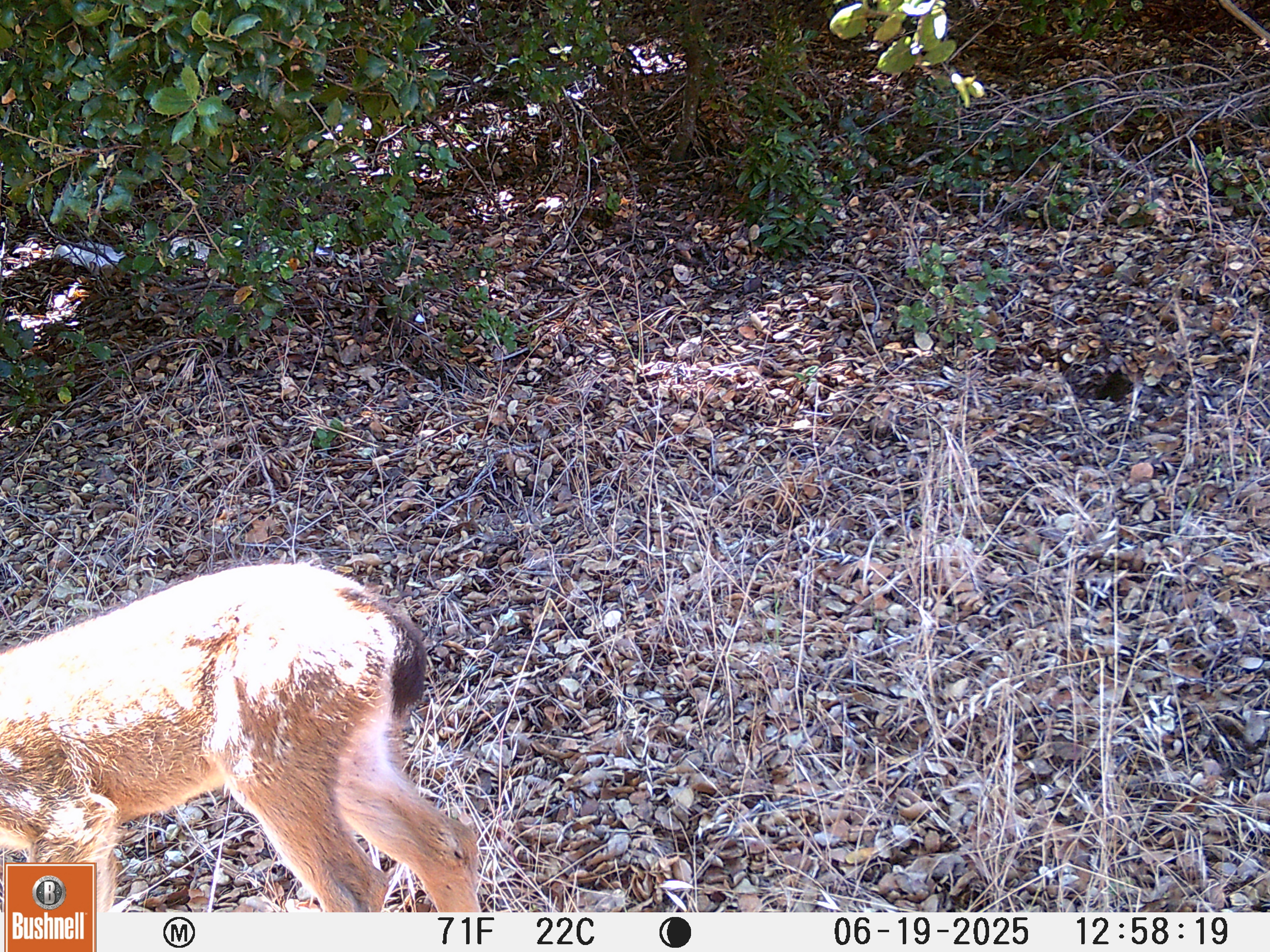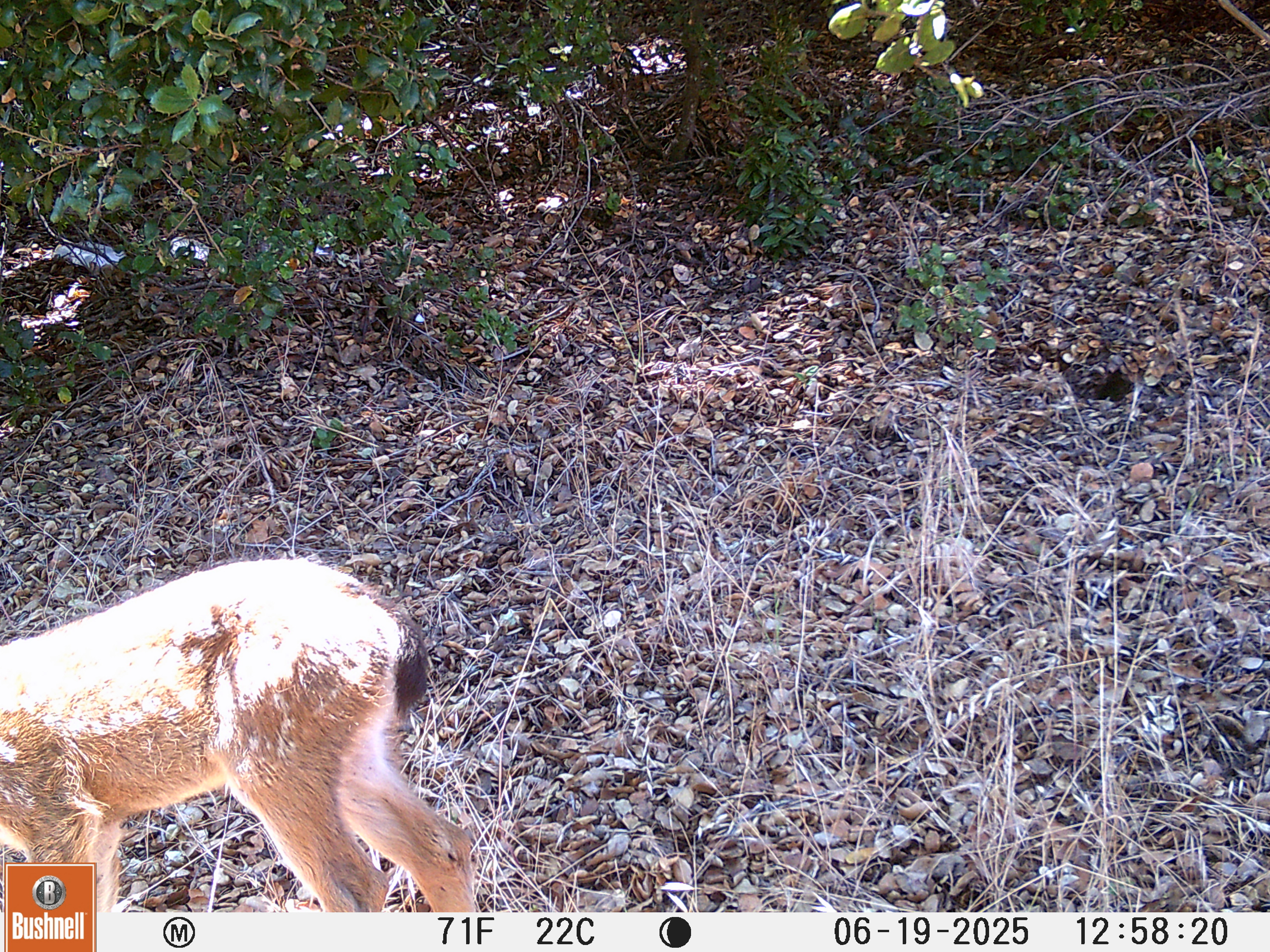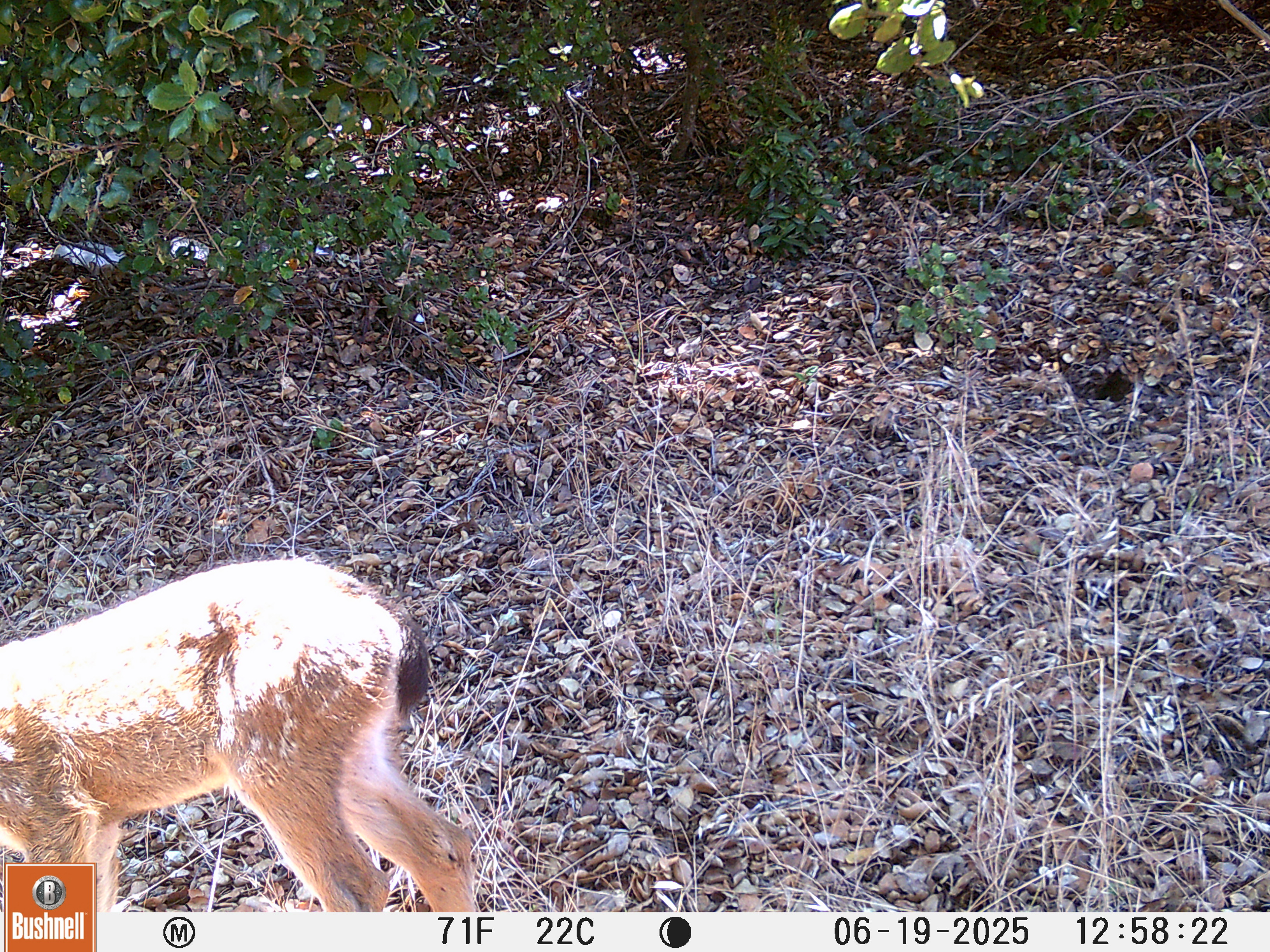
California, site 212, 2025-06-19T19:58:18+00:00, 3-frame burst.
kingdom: Animalia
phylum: Chordata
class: Mammalia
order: Artiodactyla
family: Cervidae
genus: Odocoileus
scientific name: Odocoileus hemionus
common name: mule deer